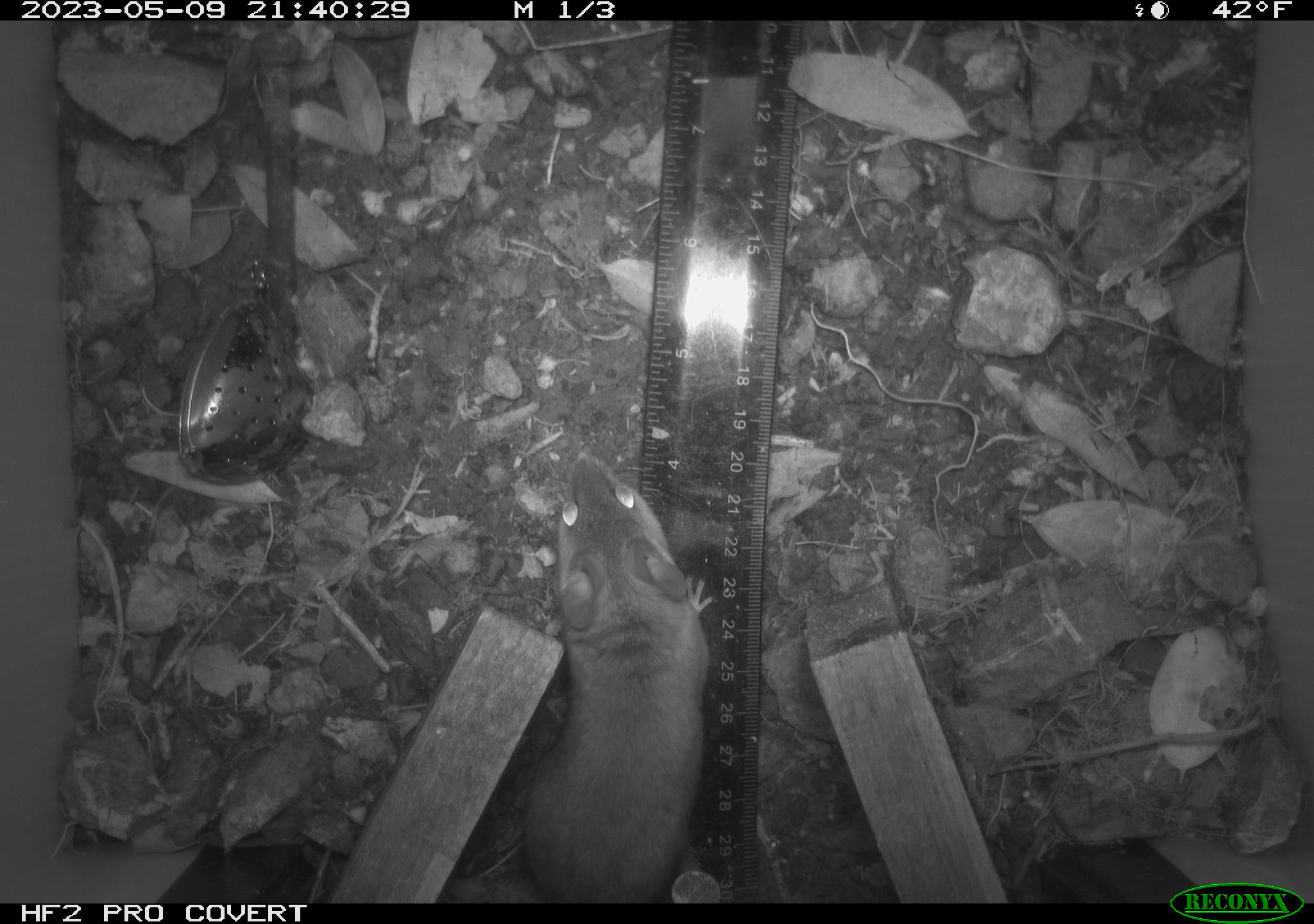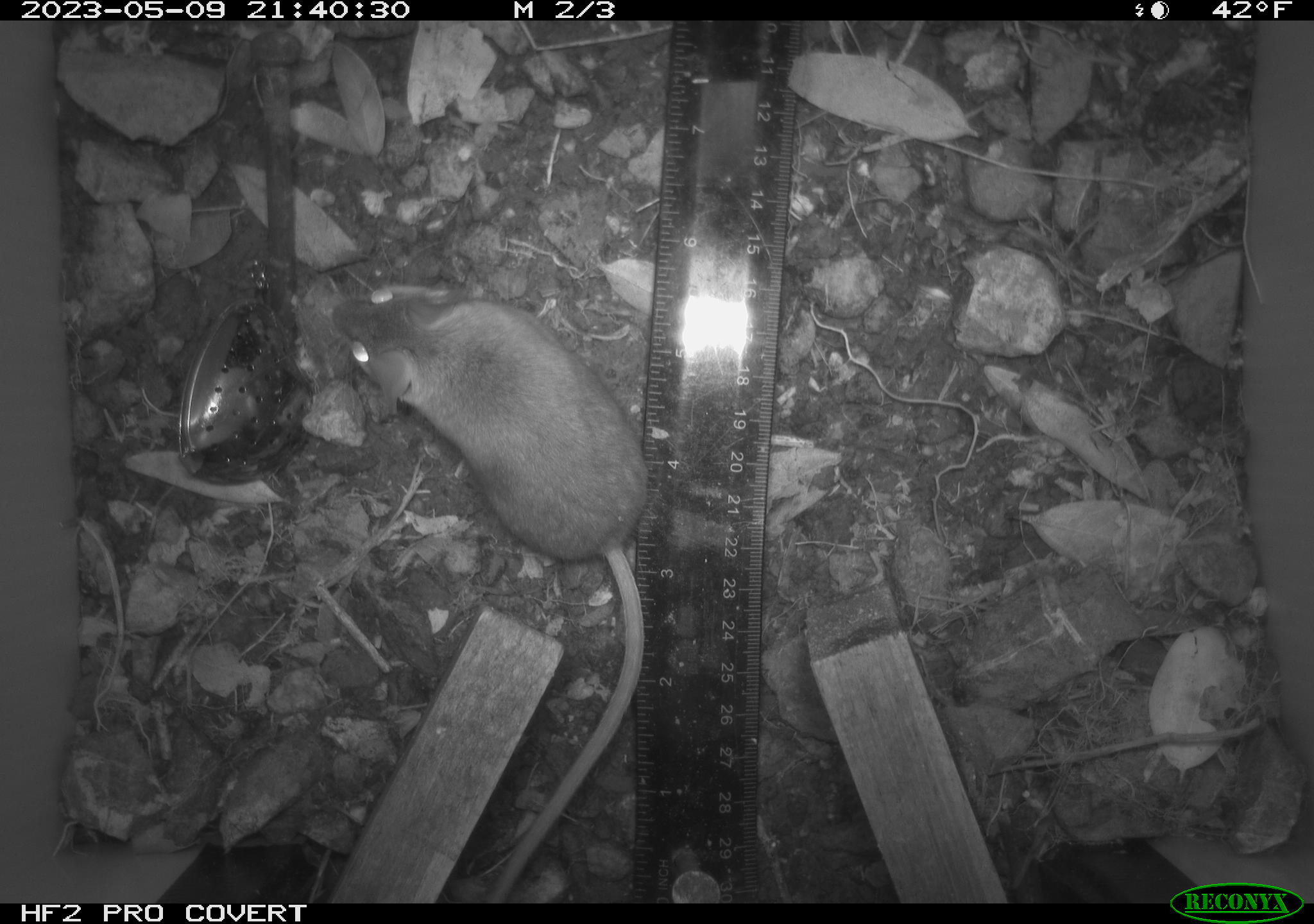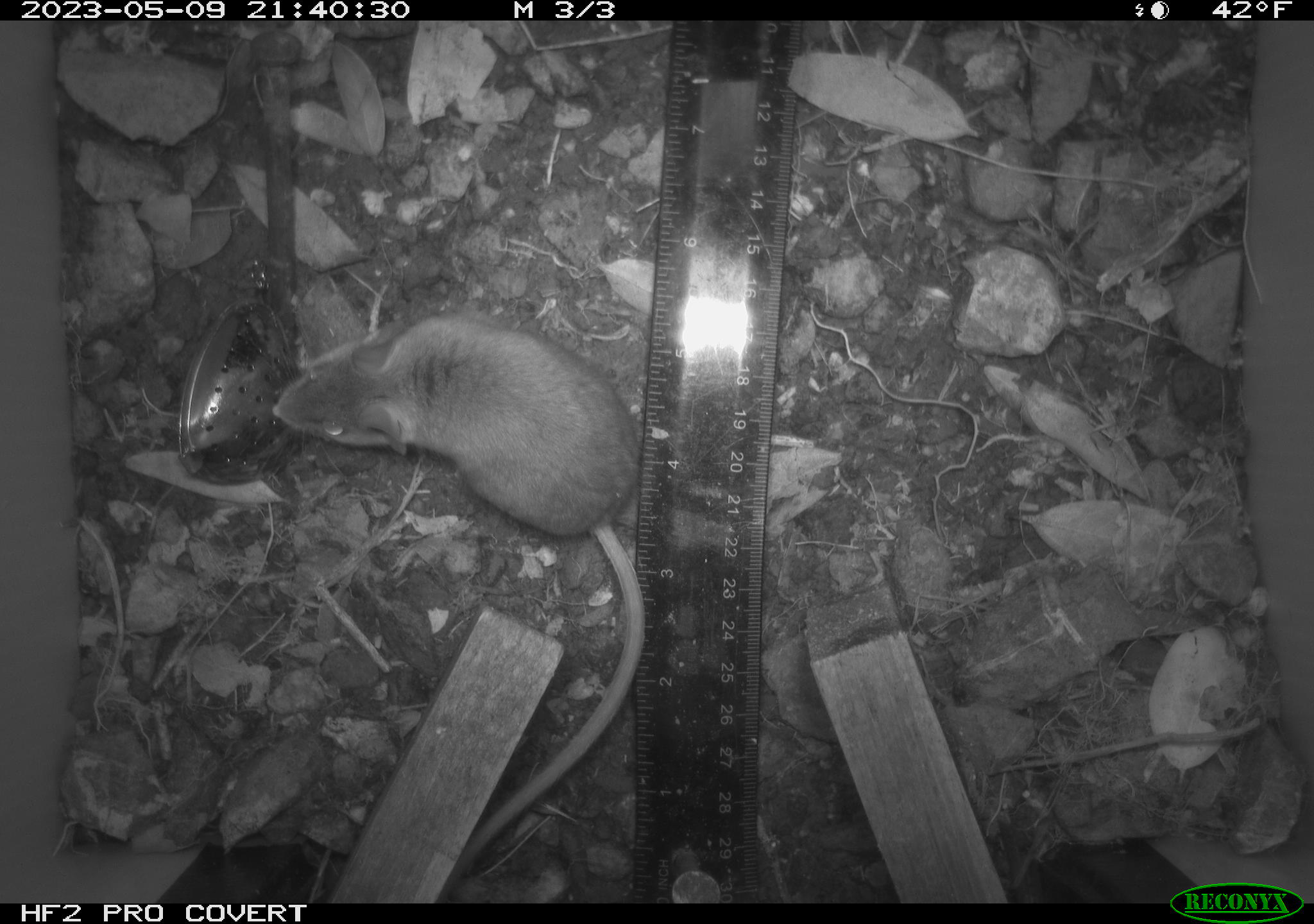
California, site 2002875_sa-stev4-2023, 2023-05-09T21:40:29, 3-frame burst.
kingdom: Animalia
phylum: Chordata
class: Mammalia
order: Rodentia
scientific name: Rodentia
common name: mouse species